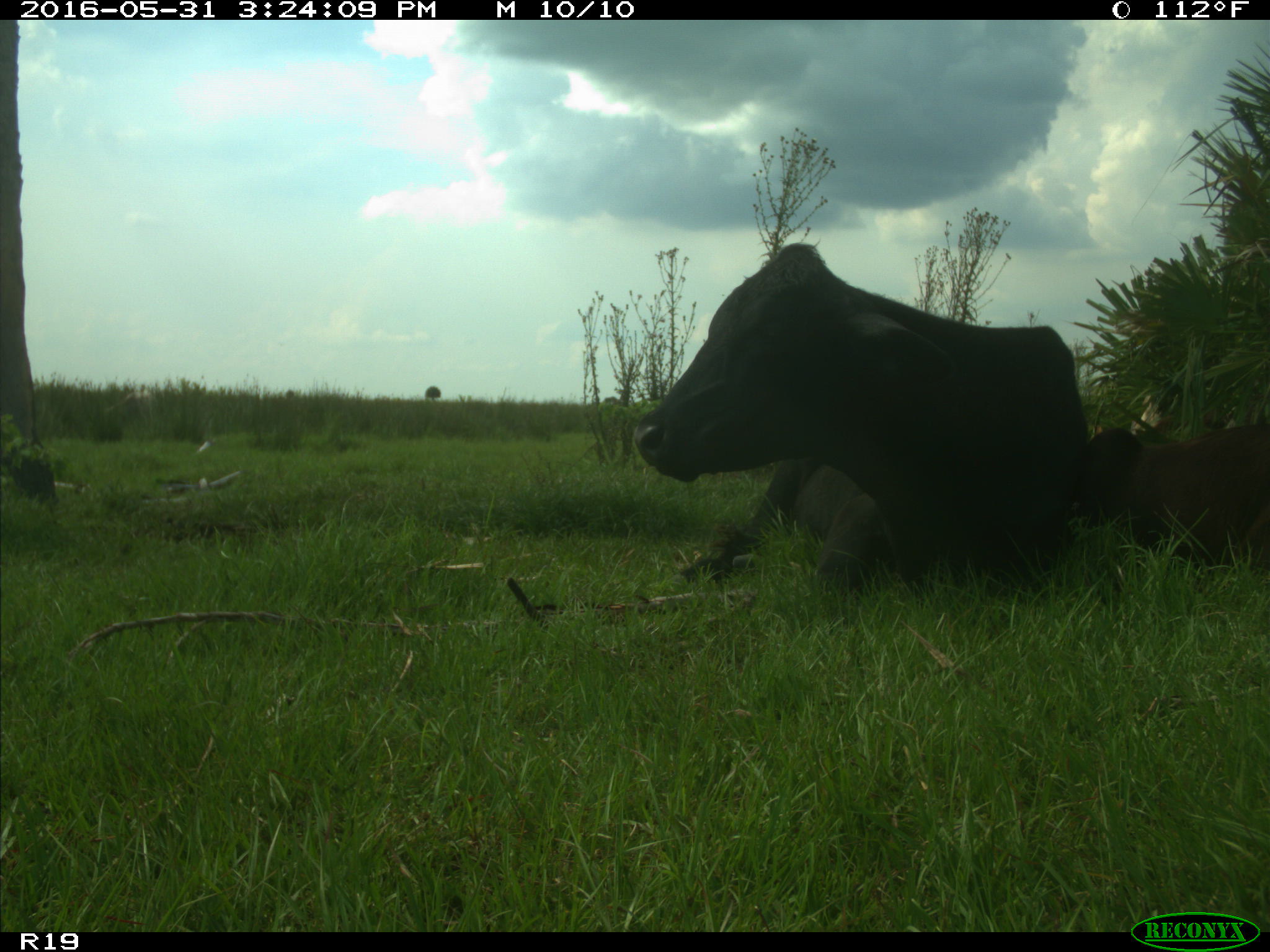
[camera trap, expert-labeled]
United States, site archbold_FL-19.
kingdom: Animalia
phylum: Chordata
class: Mammalia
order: Artiodactyla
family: Bovidae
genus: Bos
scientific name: Bos taurus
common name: domestic cow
Bos taurus (domestic cow).